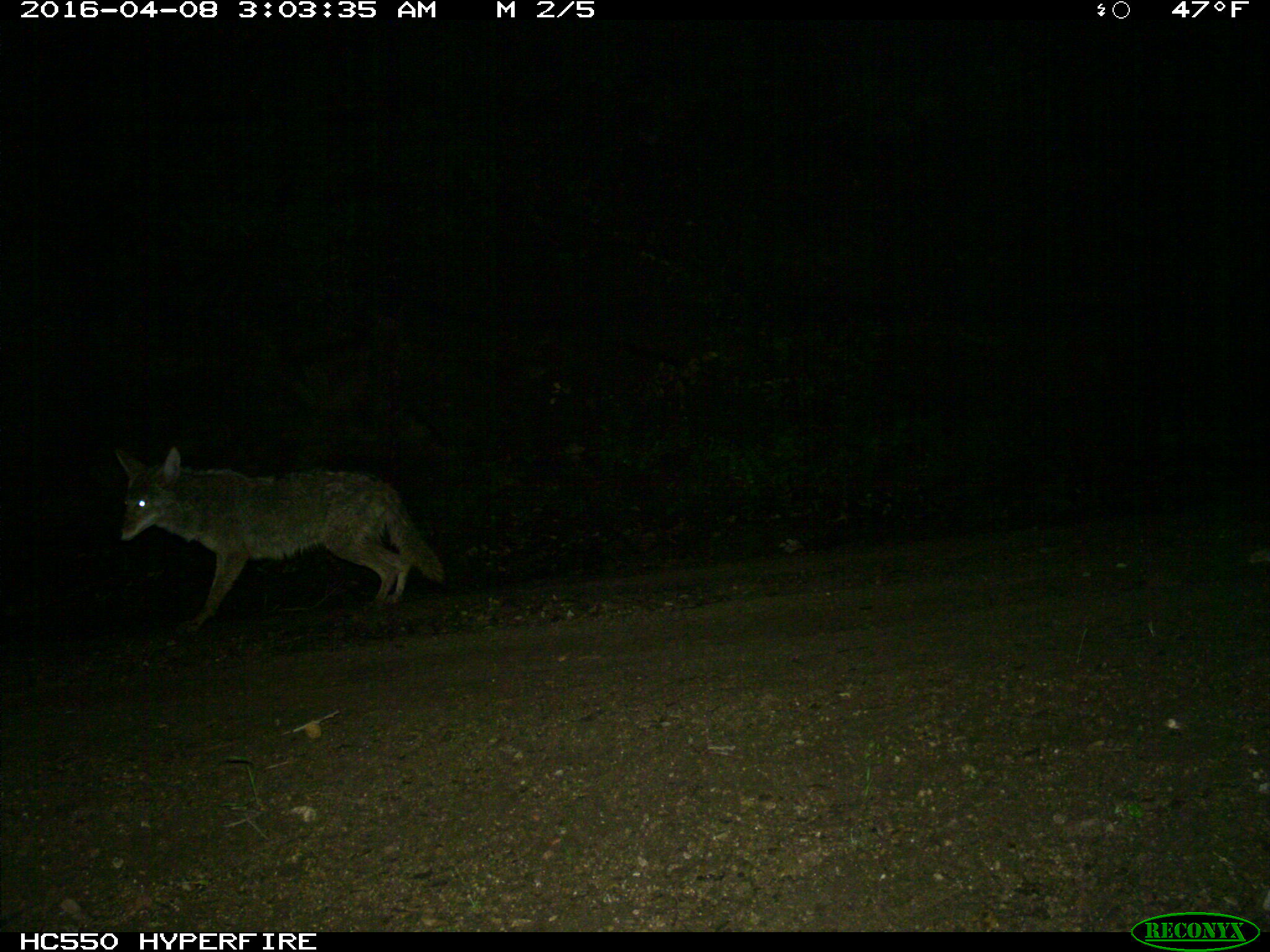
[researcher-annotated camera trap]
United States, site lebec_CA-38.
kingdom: Animalia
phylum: Chordata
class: Mammalia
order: Carnivora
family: Canidae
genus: Canis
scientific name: Canis latrans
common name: coyote